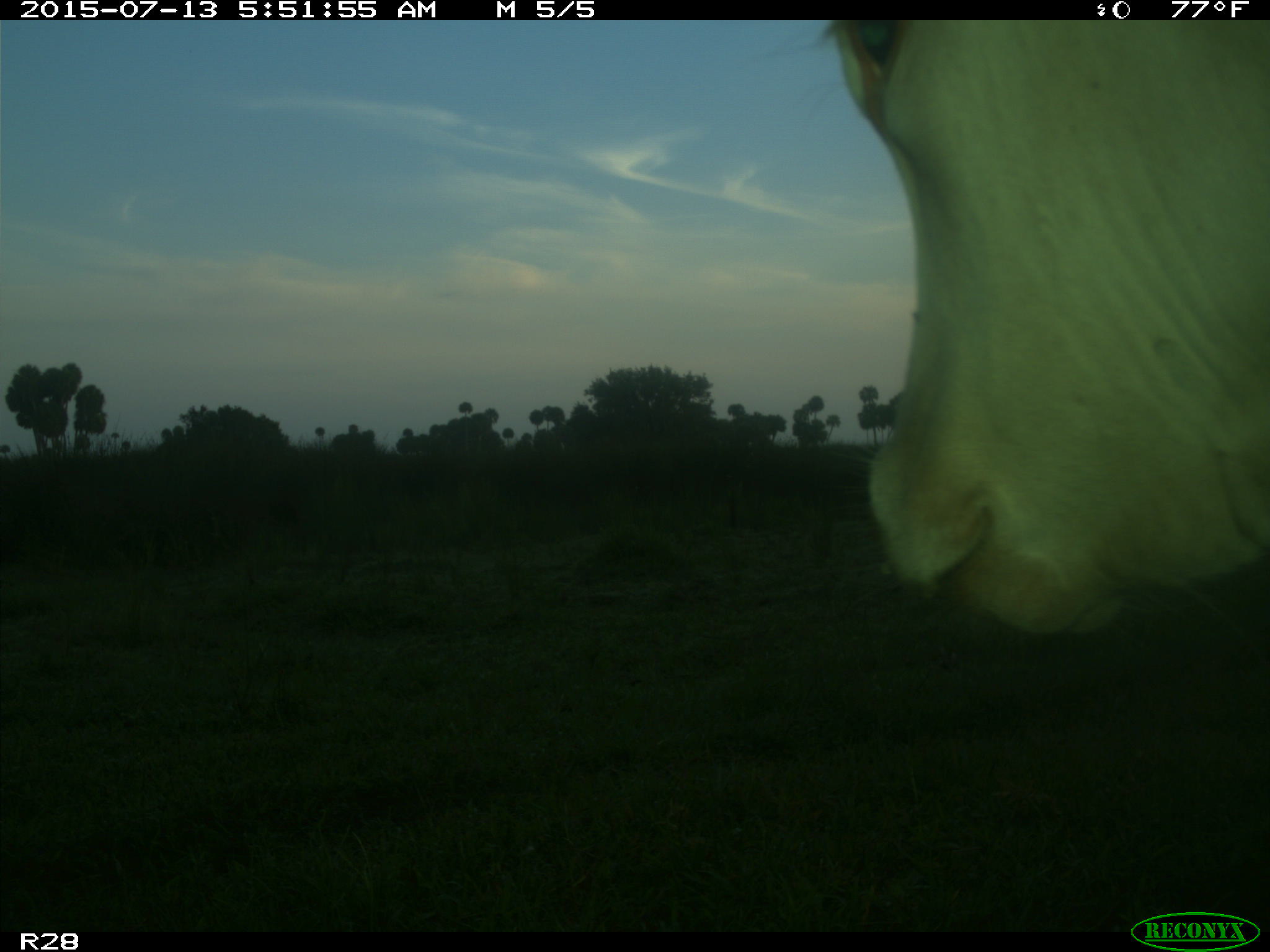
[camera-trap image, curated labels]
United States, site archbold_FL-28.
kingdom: Animalia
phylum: Chordata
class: Mammalia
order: Artiodactyla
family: Bovidae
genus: Bos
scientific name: Bos taurus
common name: domestic cow